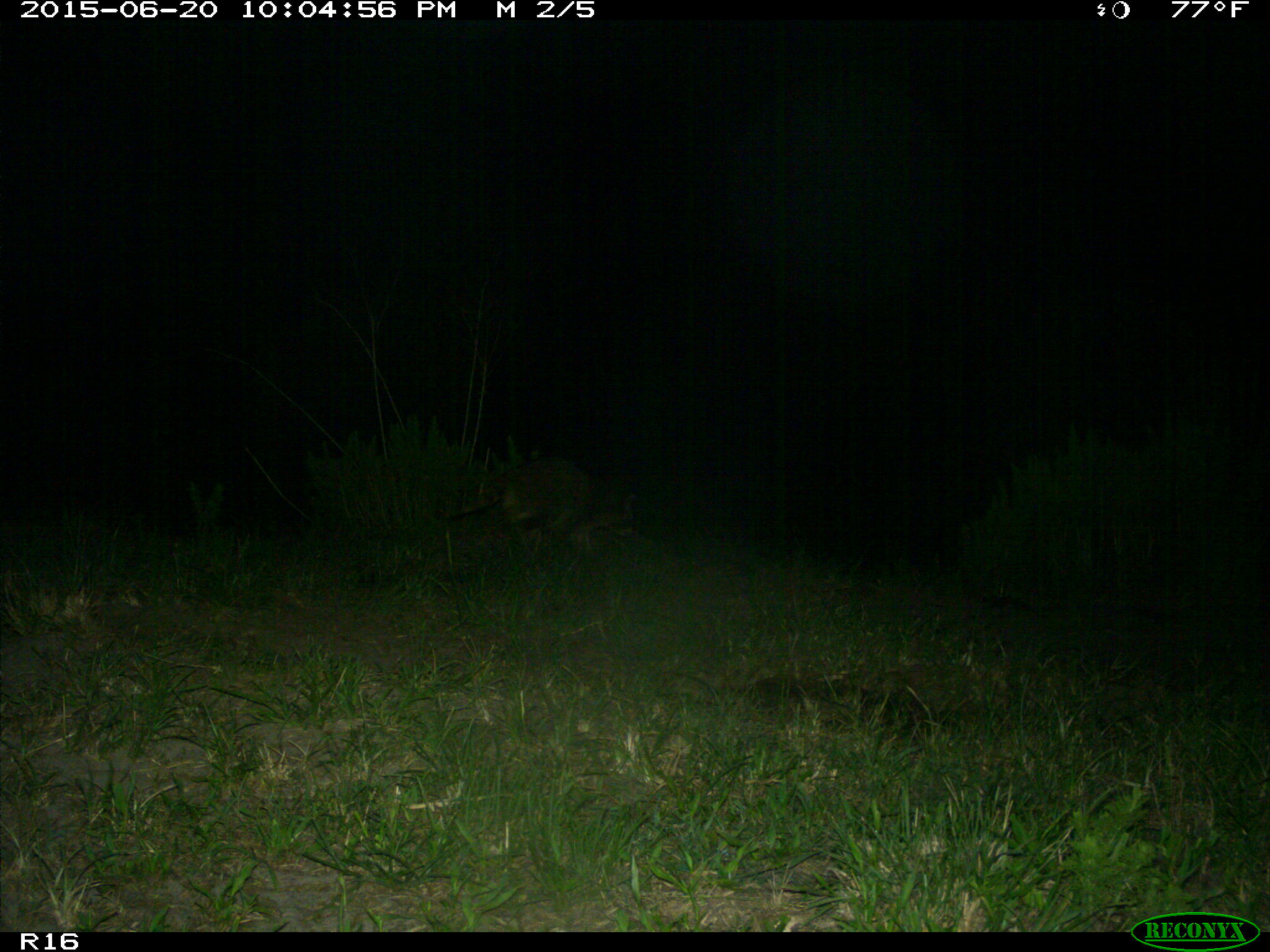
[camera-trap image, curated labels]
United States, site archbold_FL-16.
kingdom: Animalia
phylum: Chordata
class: Mammalia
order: Carnivora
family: Procyonidae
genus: Procyon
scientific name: Procyon lotor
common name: common raccoon